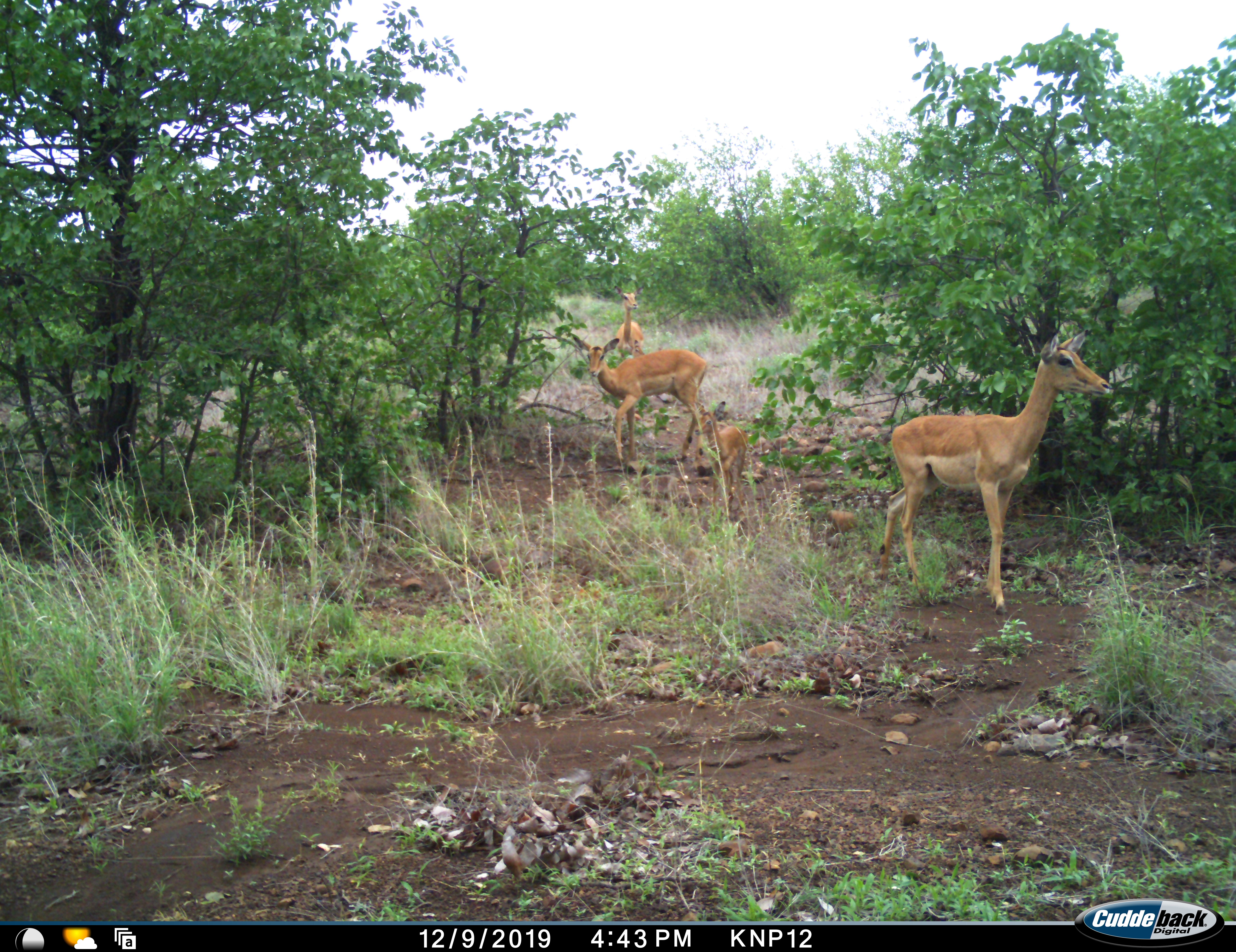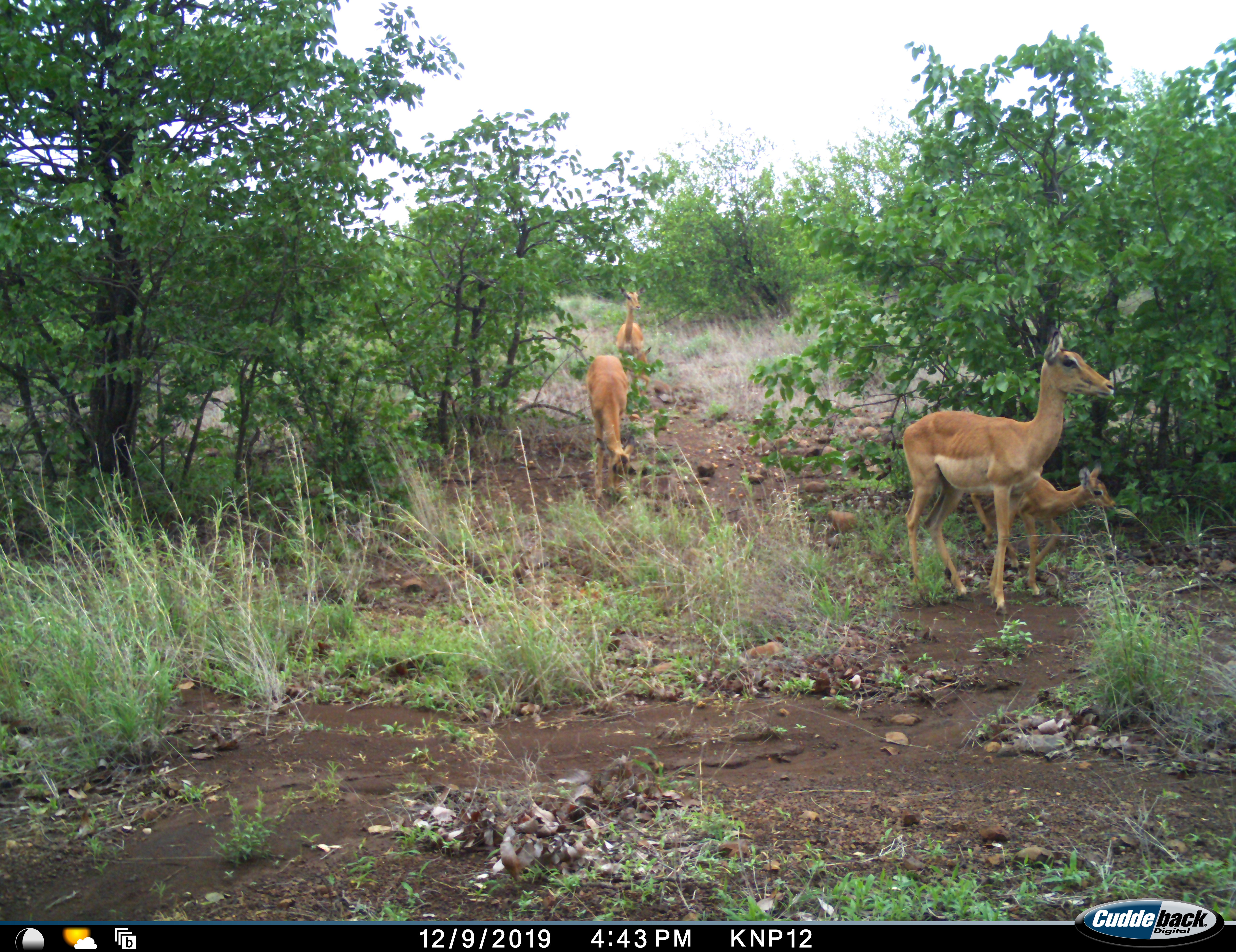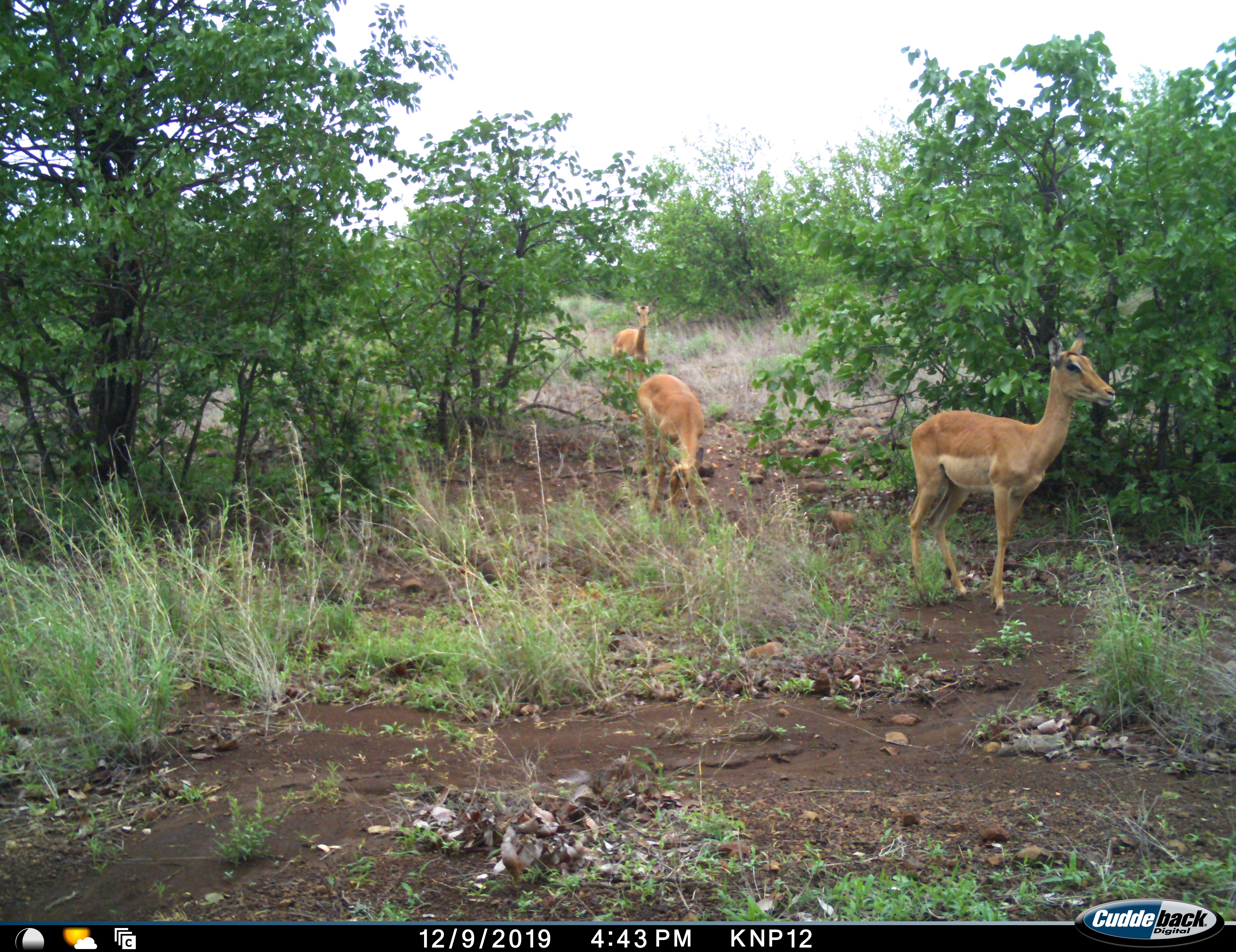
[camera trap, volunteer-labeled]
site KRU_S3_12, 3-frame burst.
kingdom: Animalia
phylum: Chordata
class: Mammalia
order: Artiodactyla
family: Bovidae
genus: Aepyceros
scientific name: Aepyceros melampus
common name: impala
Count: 4.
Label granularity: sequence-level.